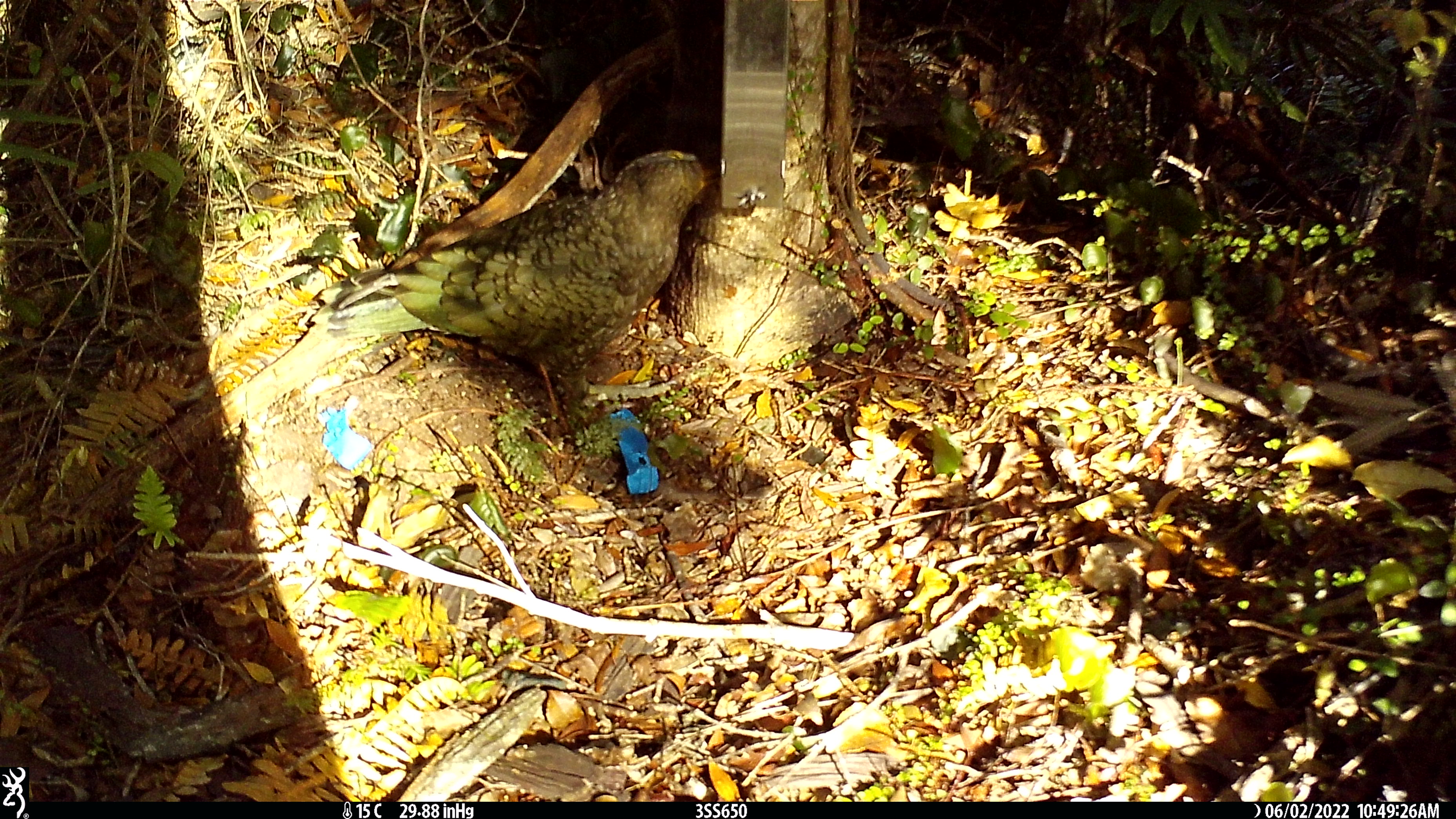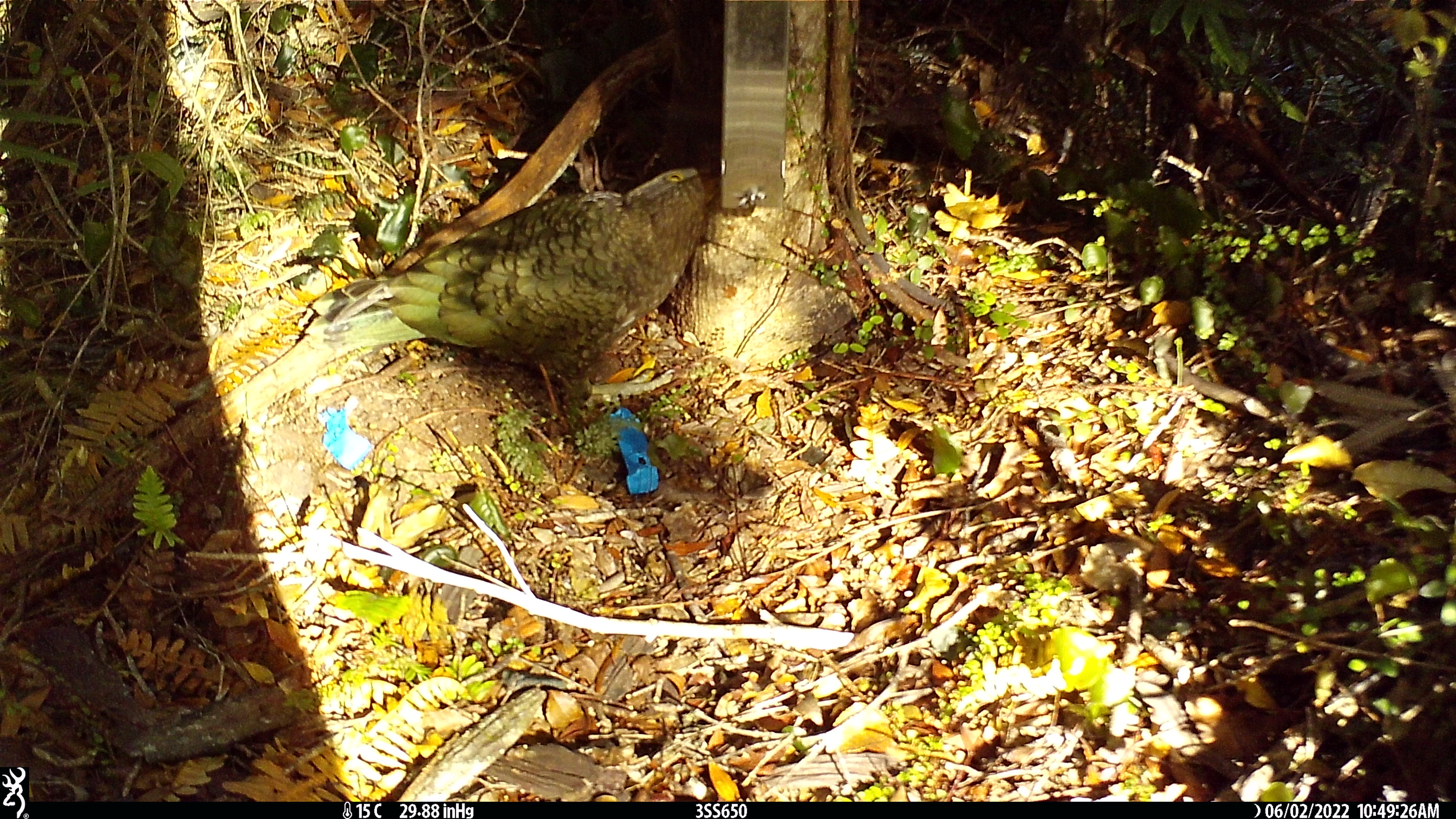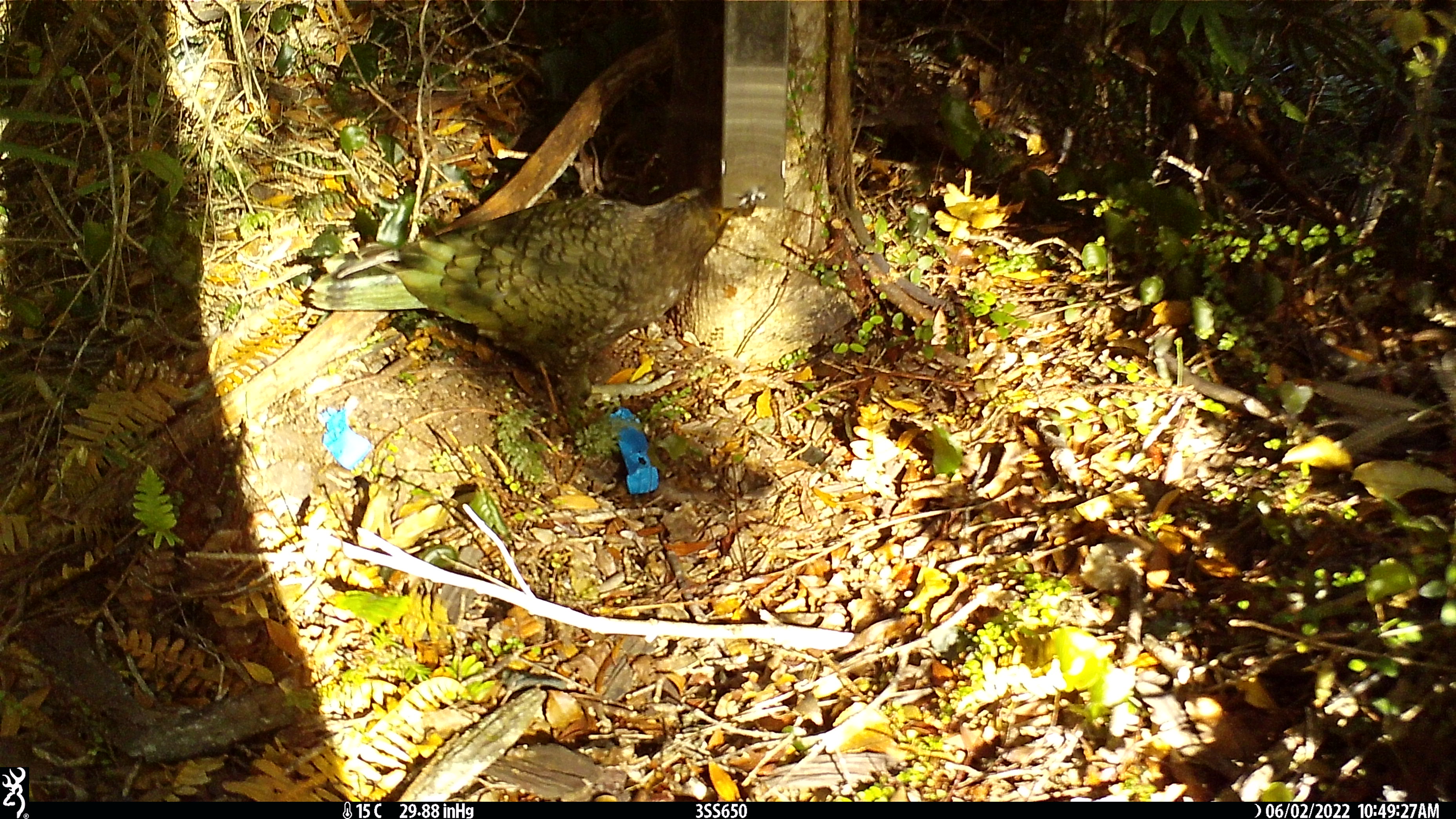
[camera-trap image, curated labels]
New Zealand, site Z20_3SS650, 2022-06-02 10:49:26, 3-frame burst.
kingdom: Animalia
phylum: Chordata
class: Aves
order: Psittaciformes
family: Strigopidae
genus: Nestor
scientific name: Nestor notabilis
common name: kea